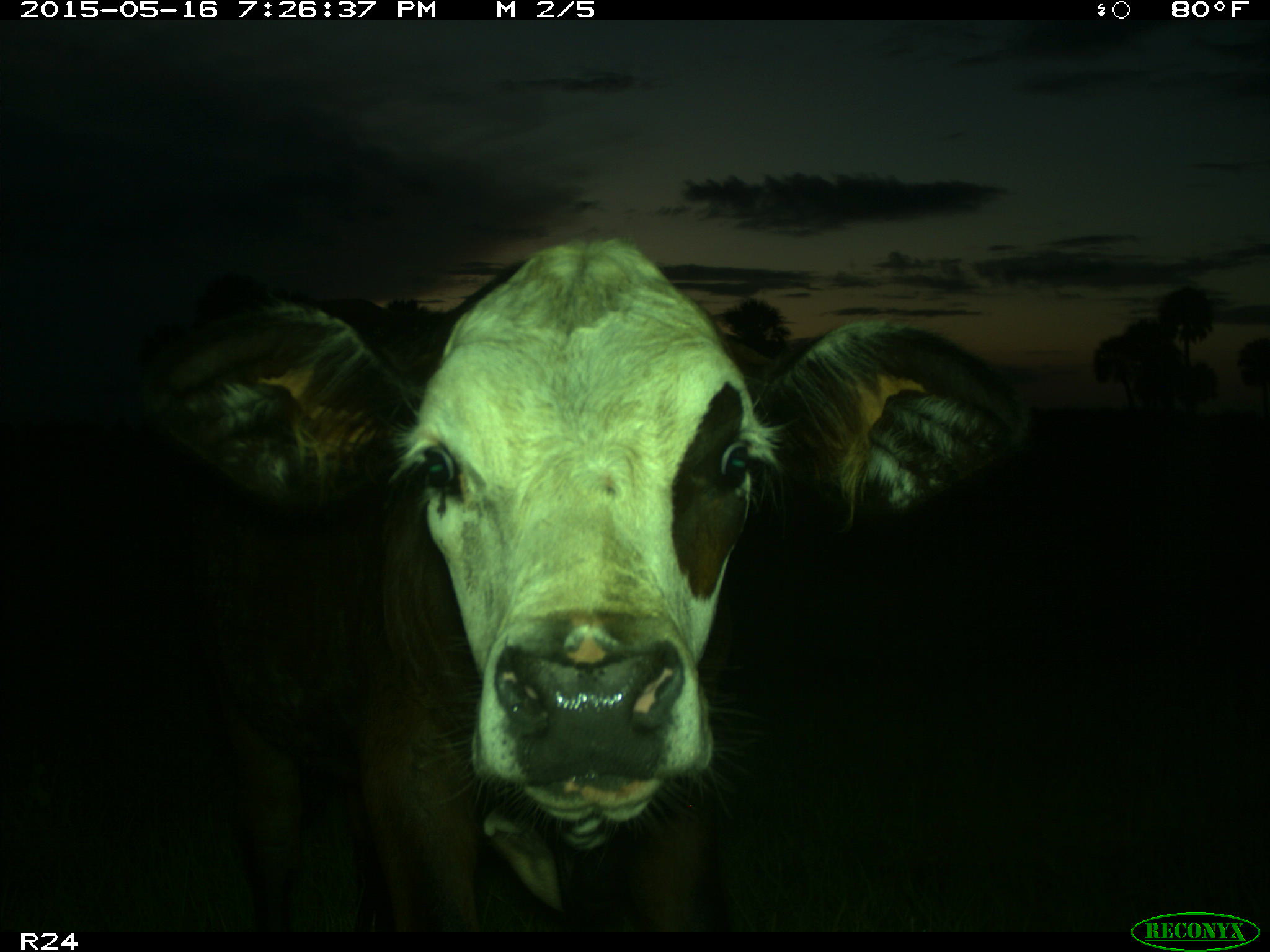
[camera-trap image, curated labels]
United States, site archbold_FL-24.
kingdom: Animalia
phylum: Chordata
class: Mammalia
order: Artiodactyla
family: Bovidae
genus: Bos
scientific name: Bos taurus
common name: domestic cow